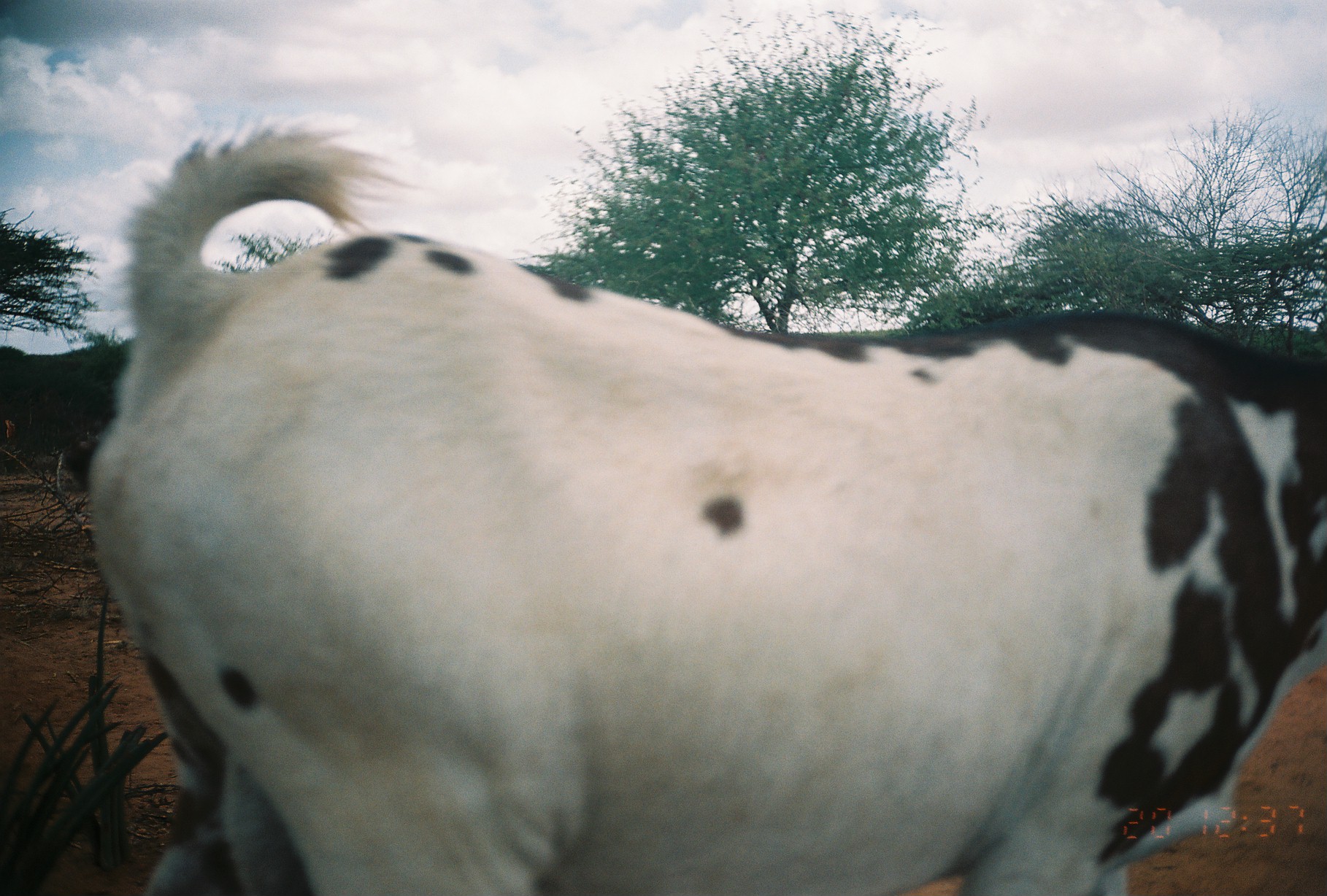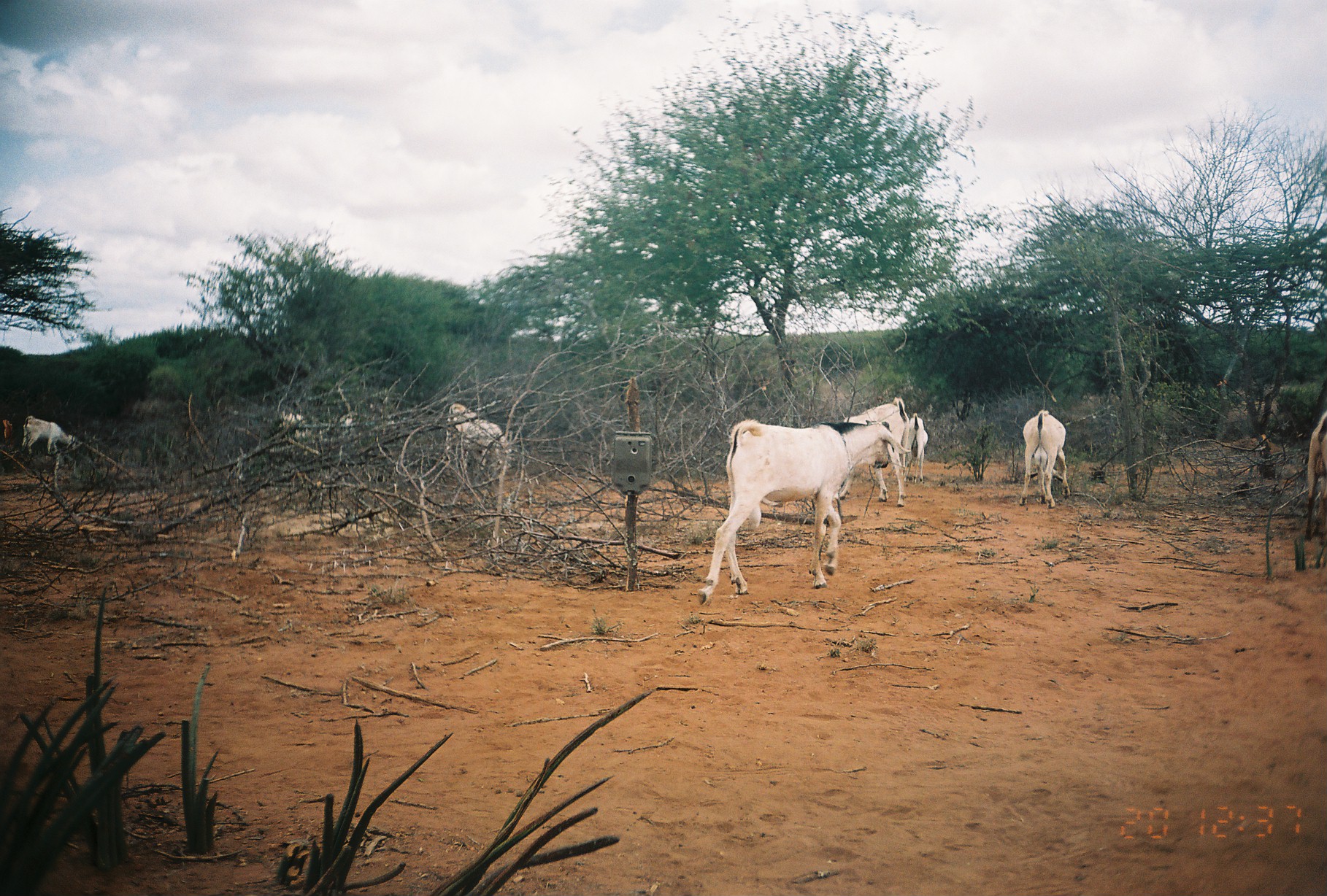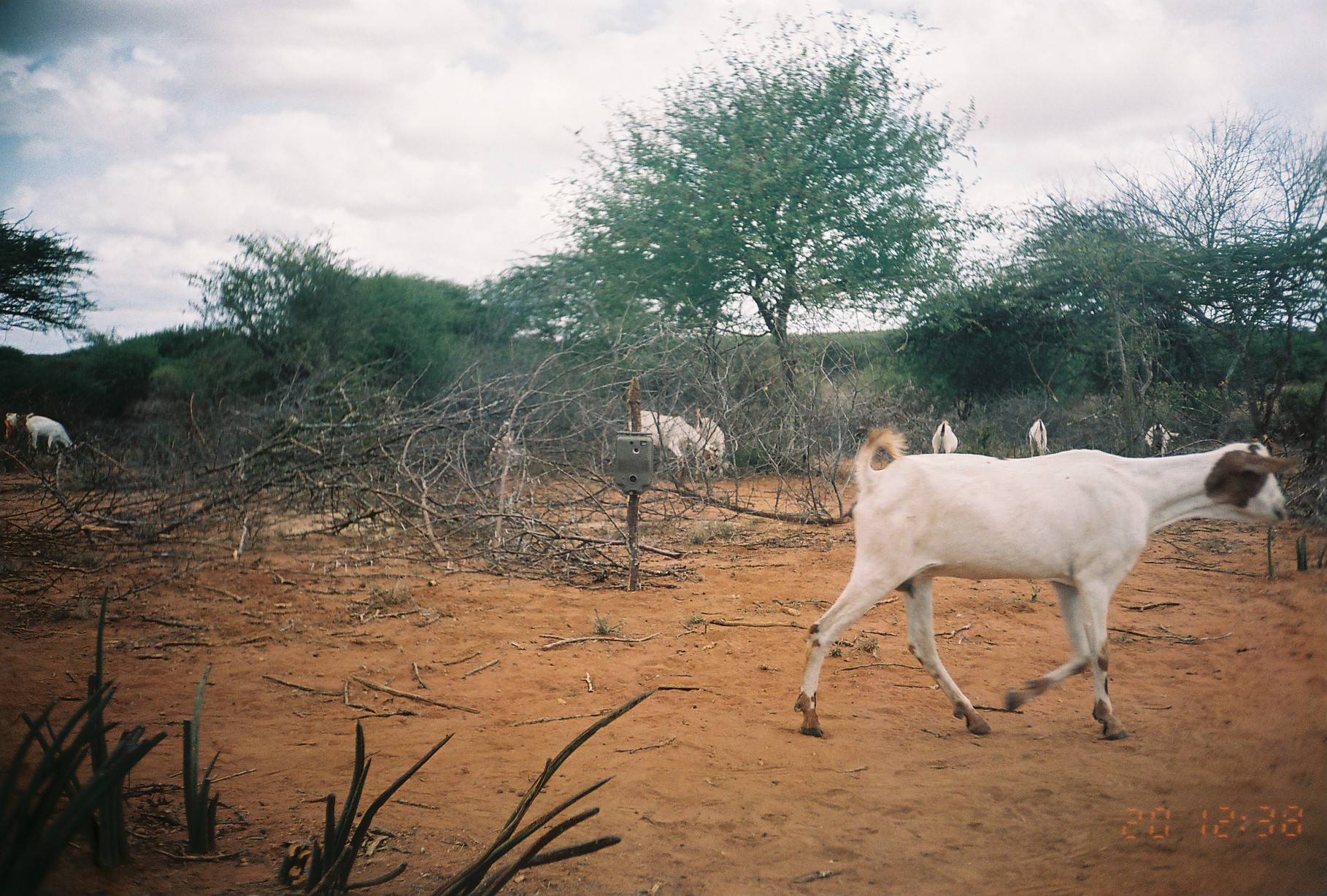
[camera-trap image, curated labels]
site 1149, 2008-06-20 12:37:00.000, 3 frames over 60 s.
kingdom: Animalia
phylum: Chordata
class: Mammalia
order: Artiodactyla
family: Bovidae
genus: Capra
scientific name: Capra aegagrus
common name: wild goat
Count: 1.